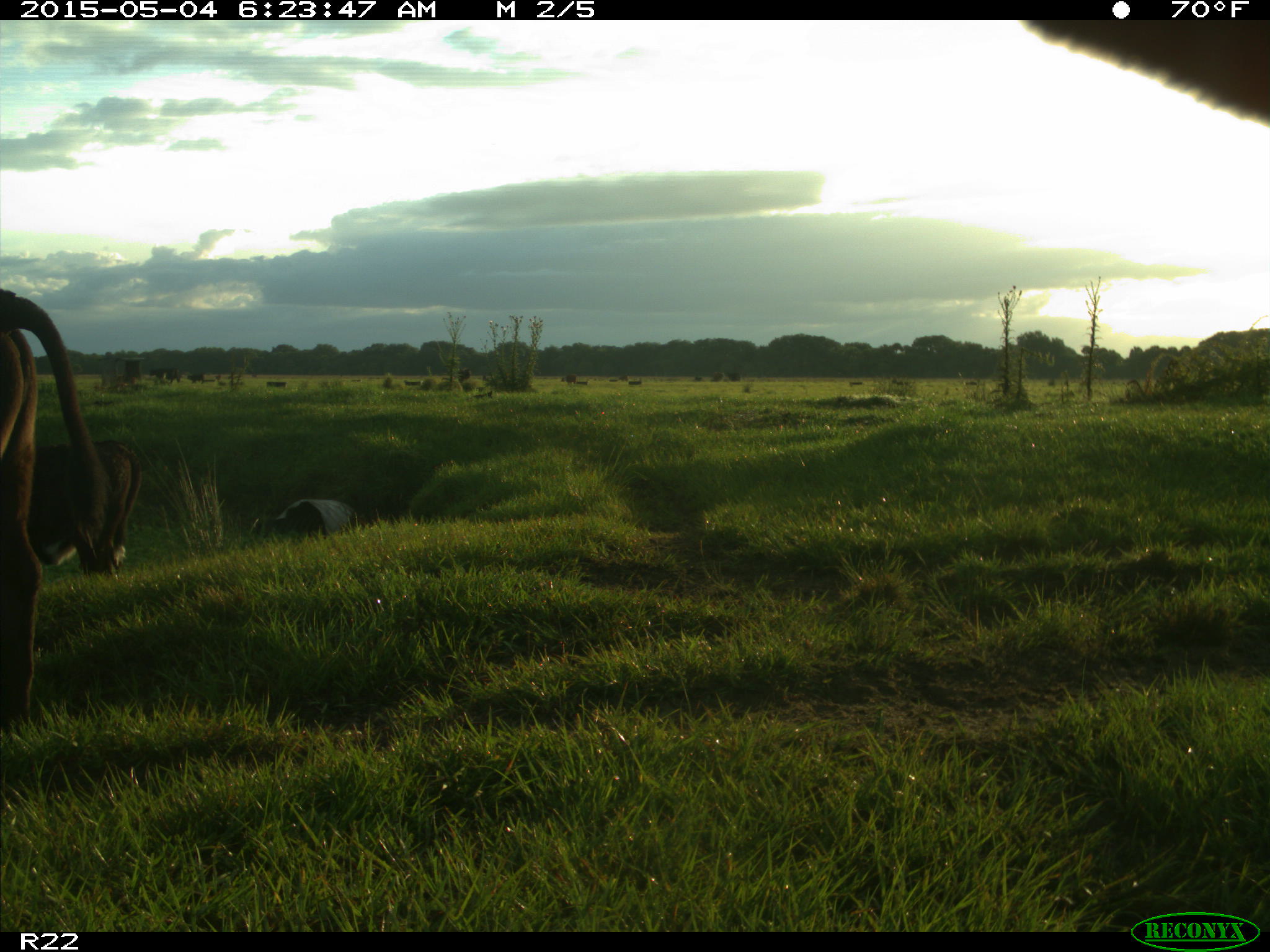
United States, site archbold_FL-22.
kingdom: Animalia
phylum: Chordata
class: Mammalia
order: Artiodactyla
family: Bovidae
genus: Bos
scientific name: Bos taurus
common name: domestic cow